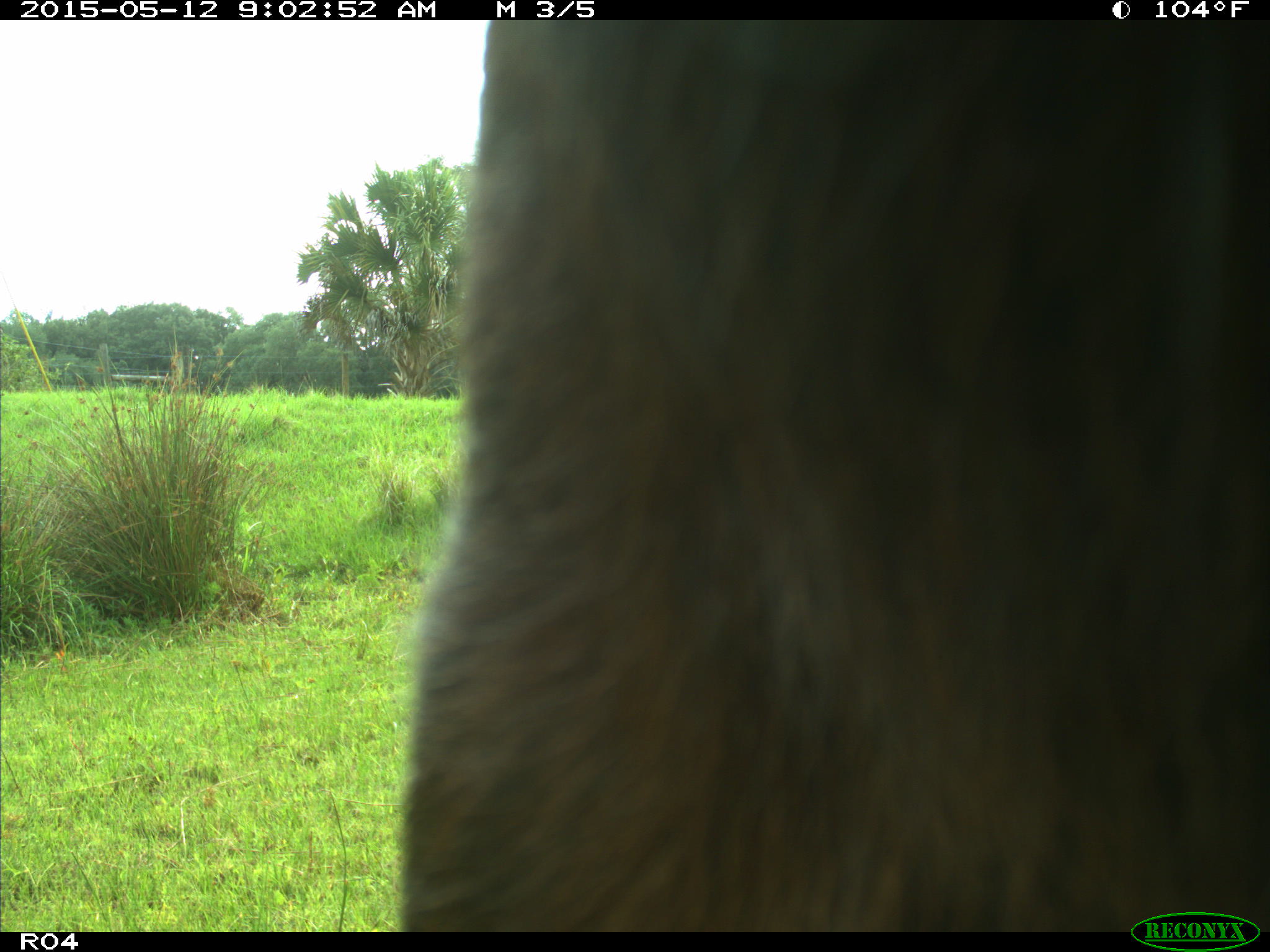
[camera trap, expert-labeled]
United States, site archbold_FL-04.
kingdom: Animalia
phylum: Chordata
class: Mammalia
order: Artiodactyla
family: Bovidae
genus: Bos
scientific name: Bos taurus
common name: domestic cow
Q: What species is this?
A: Bos taurus (domestic cow).